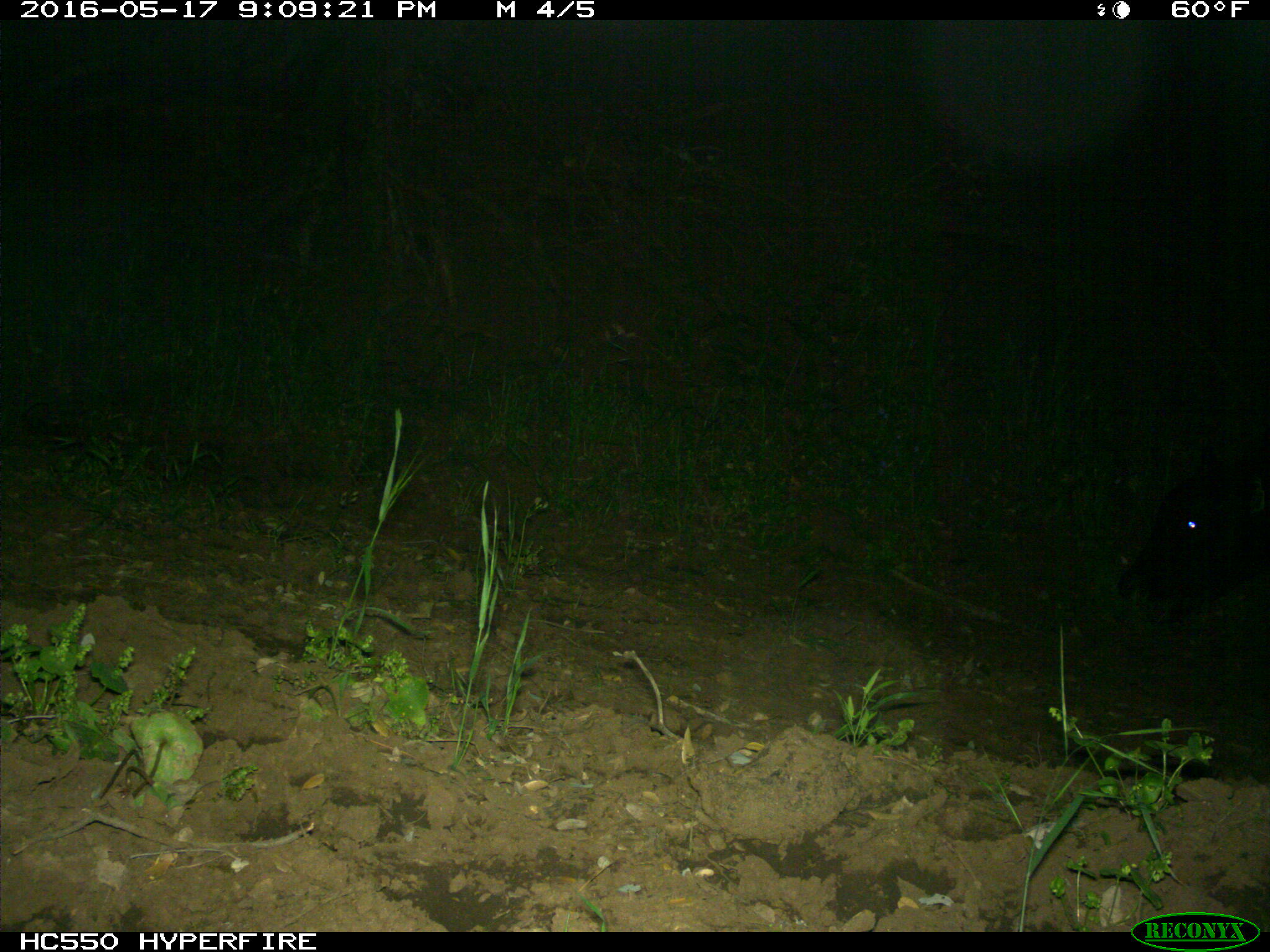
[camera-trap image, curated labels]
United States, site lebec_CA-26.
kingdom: Animalia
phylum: Chordata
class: Mammalia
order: Artiodactyla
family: Bovidae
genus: Bos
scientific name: Bos taurus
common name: domestic cow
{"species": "Bos taurus (domestic cow)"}